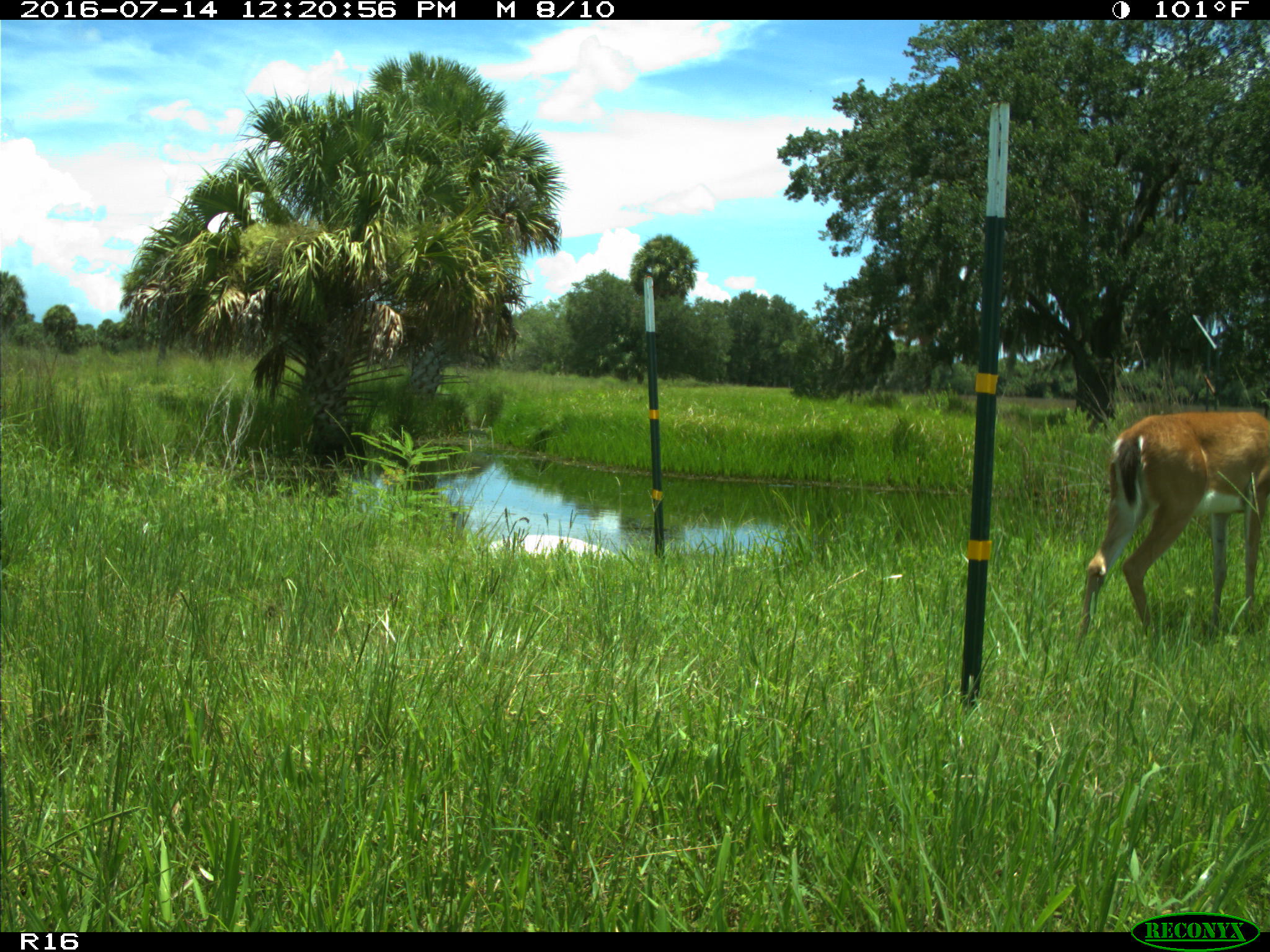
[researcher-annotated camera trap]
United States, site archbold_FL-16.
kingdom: Animalia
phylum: Chordata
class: Mammalia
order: Artiodactyla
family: Cervidae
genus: Odocoileus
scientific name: Odocoileus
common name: deer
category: unidentified deer